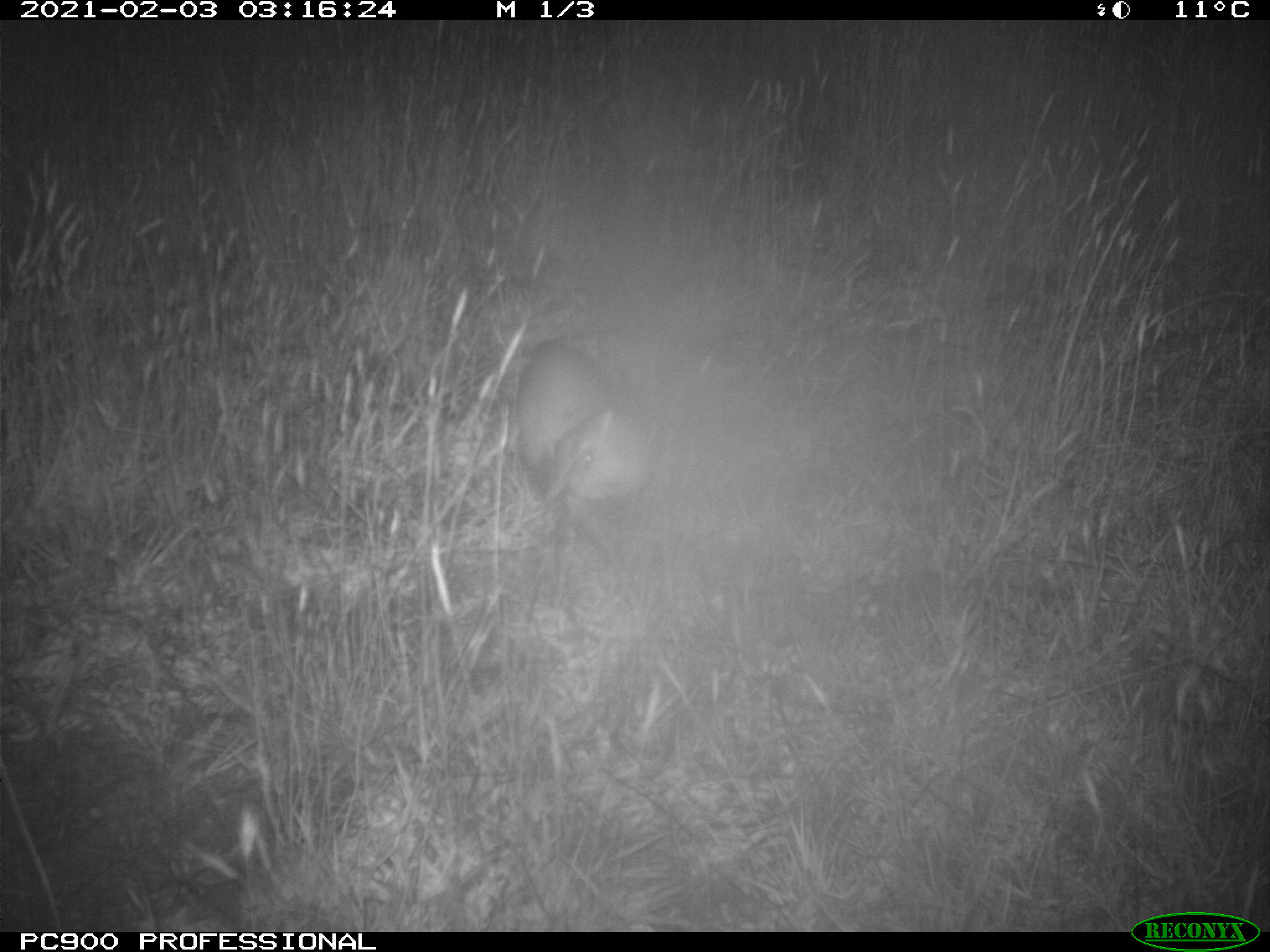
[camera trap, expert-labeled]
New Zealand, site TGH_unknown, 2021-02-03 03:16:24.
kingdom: Animalia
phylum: Chordata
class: Mammalia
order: Carnivora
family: Mustelidae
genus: Mustela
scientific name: Mustela furo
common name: ferret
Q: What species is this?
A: Ferret (Mustela furo).